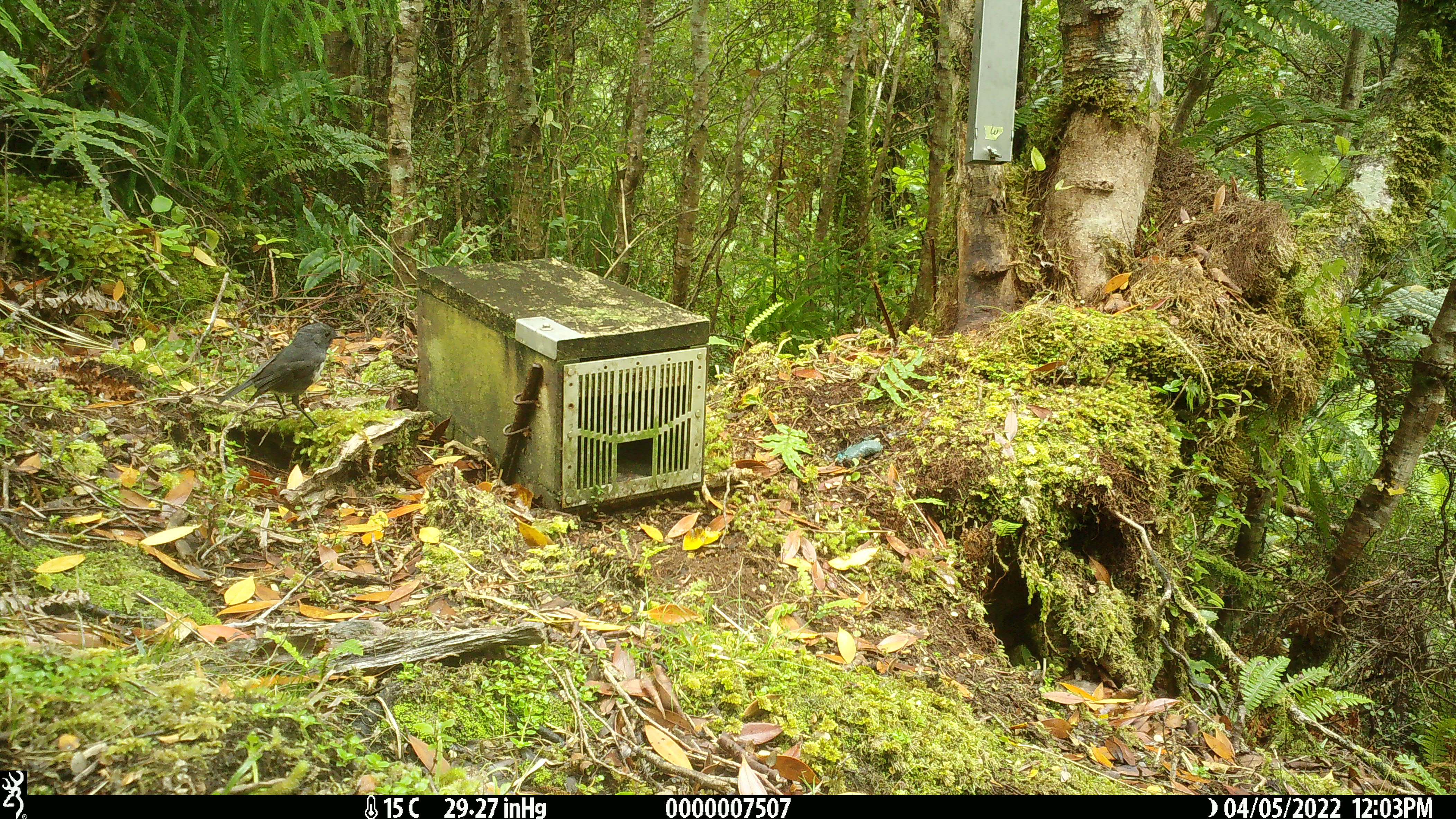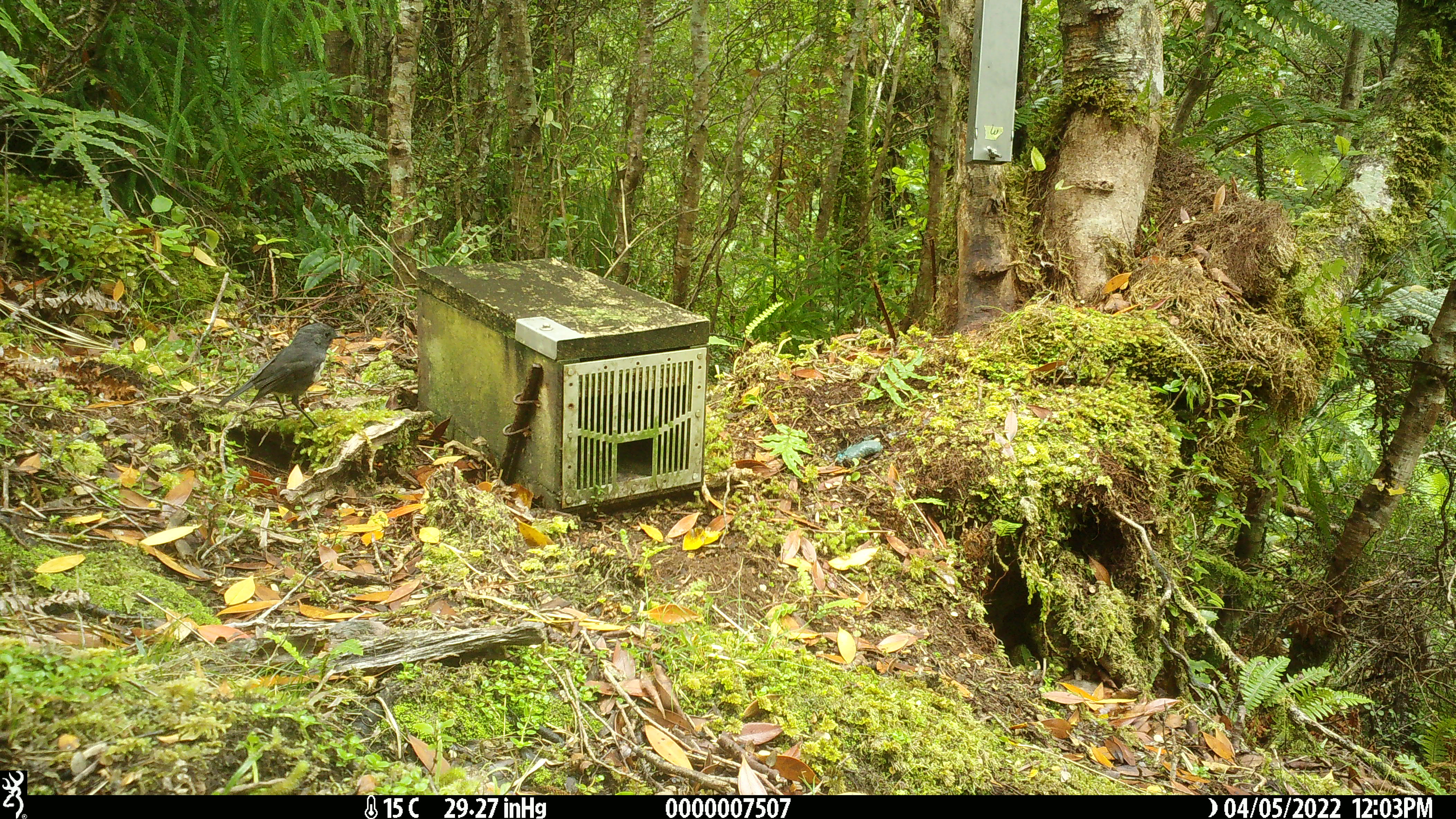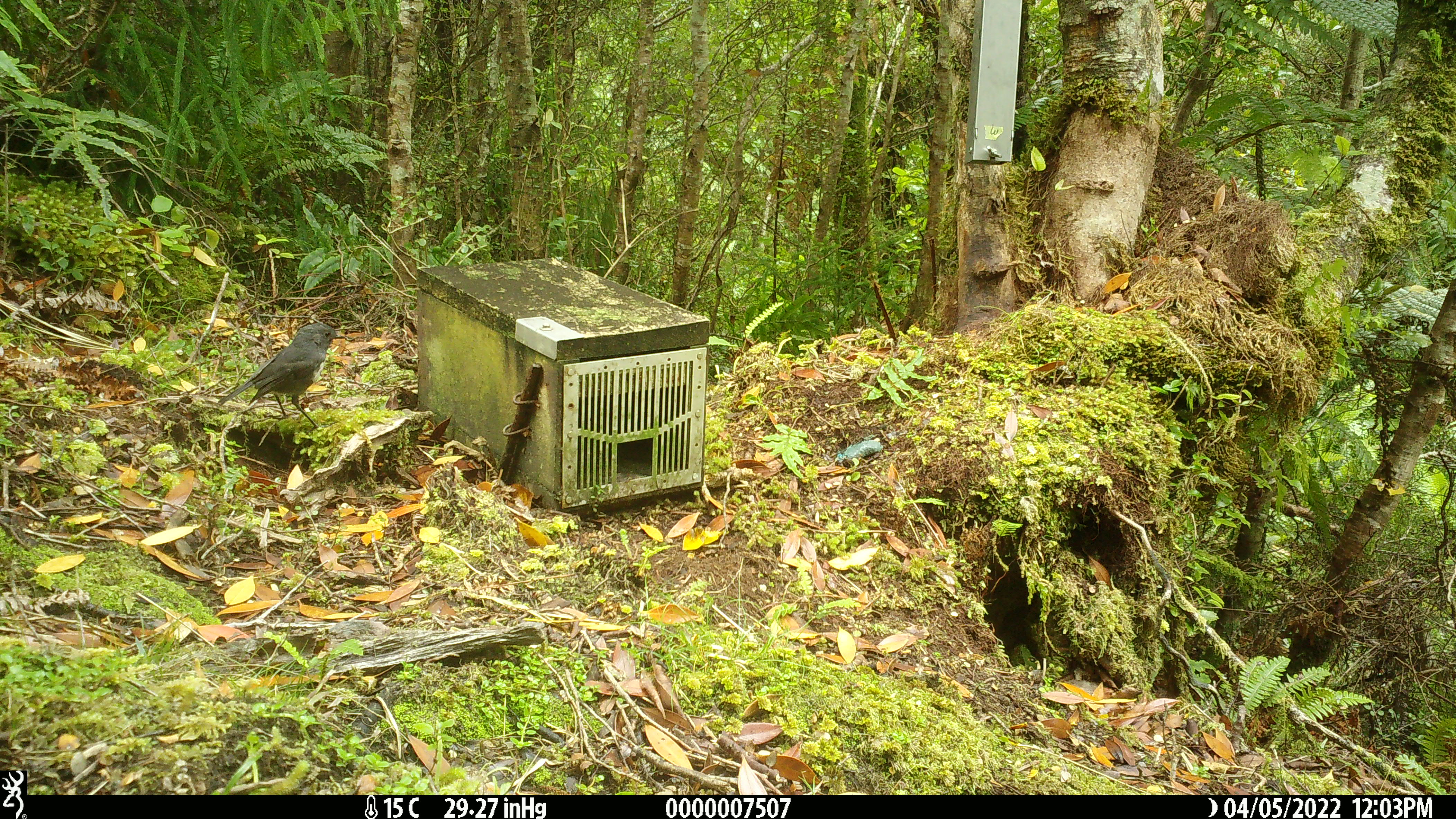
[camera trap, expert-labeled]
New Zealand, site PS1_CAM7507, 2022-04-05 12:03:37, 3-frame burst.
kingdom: Animalia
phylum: Chordata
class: Aves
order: Passeriformes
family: Petroicidae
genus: Petroica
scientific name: Petroica australis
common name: new zealand robin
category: robin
Robin (new zealand robin) (Petroica australis).